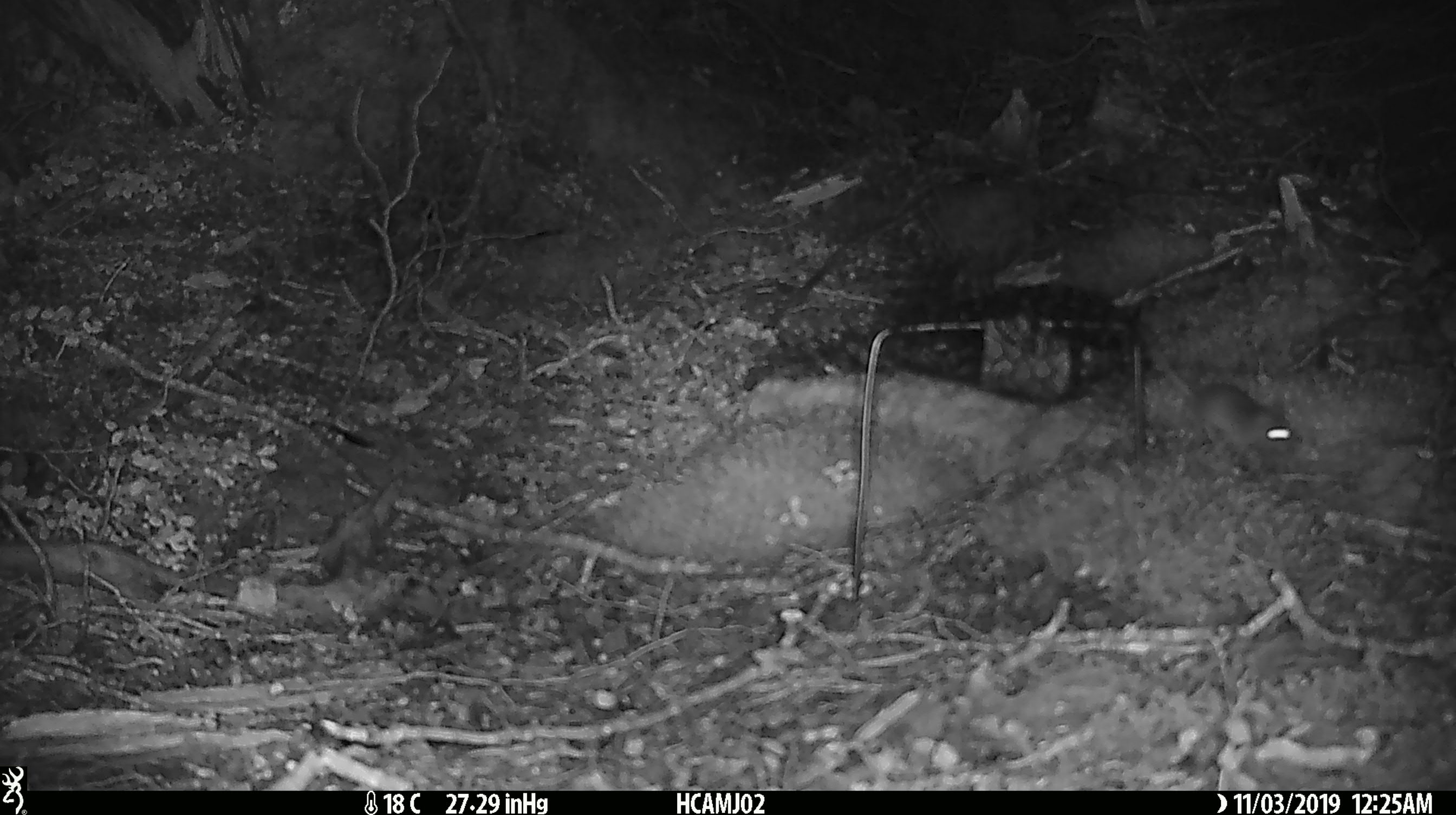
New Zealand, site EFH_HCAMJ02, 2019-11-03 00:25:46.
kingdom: Animalia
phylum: Chordata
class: Mammalia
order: Rodentia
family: Muridae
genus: Mus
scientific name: Mus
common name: mouse